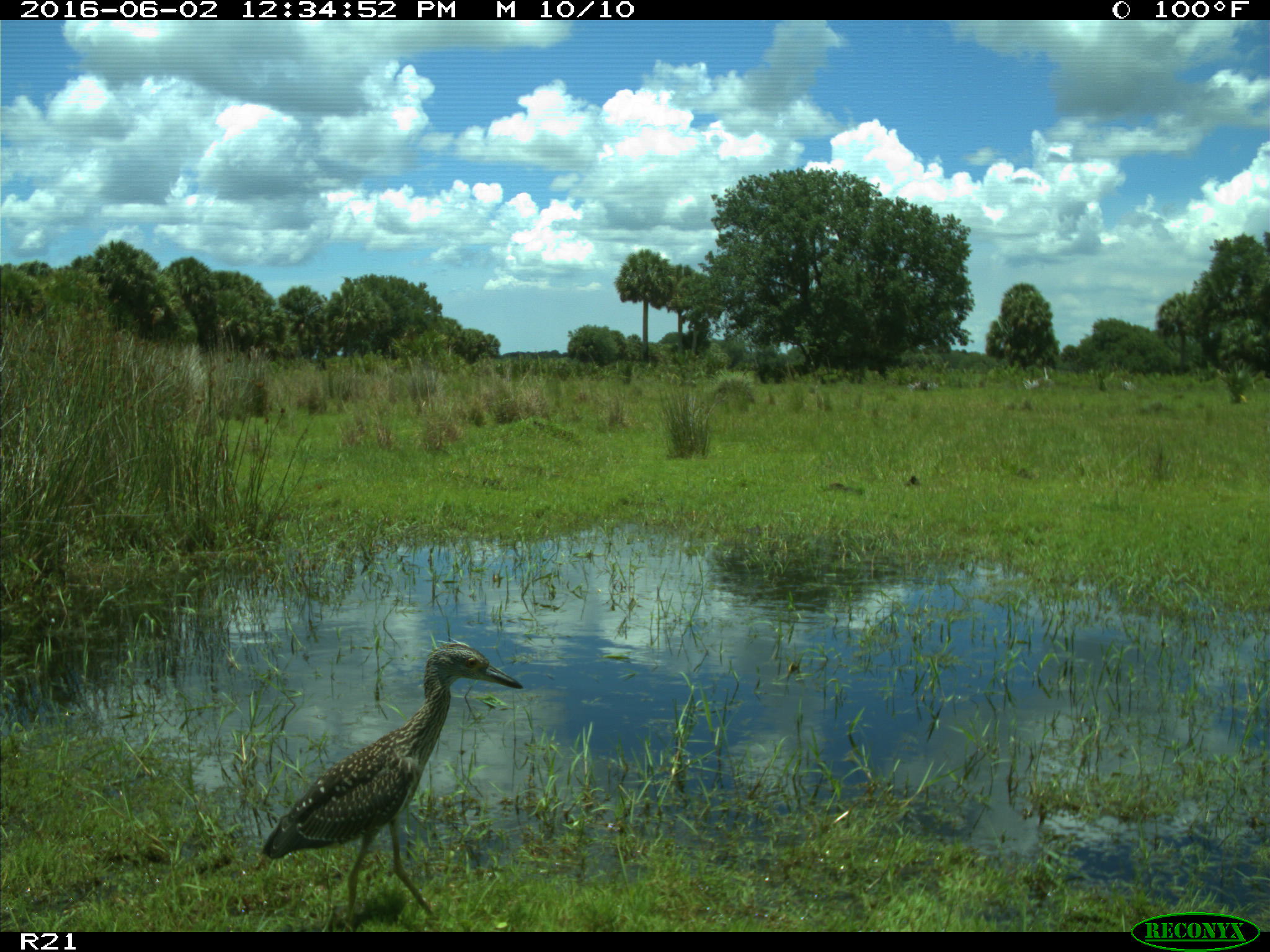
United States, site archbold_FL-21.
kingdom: Animalia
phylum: Chordata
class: Aves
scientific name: Aves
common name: birds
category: unidentified bird